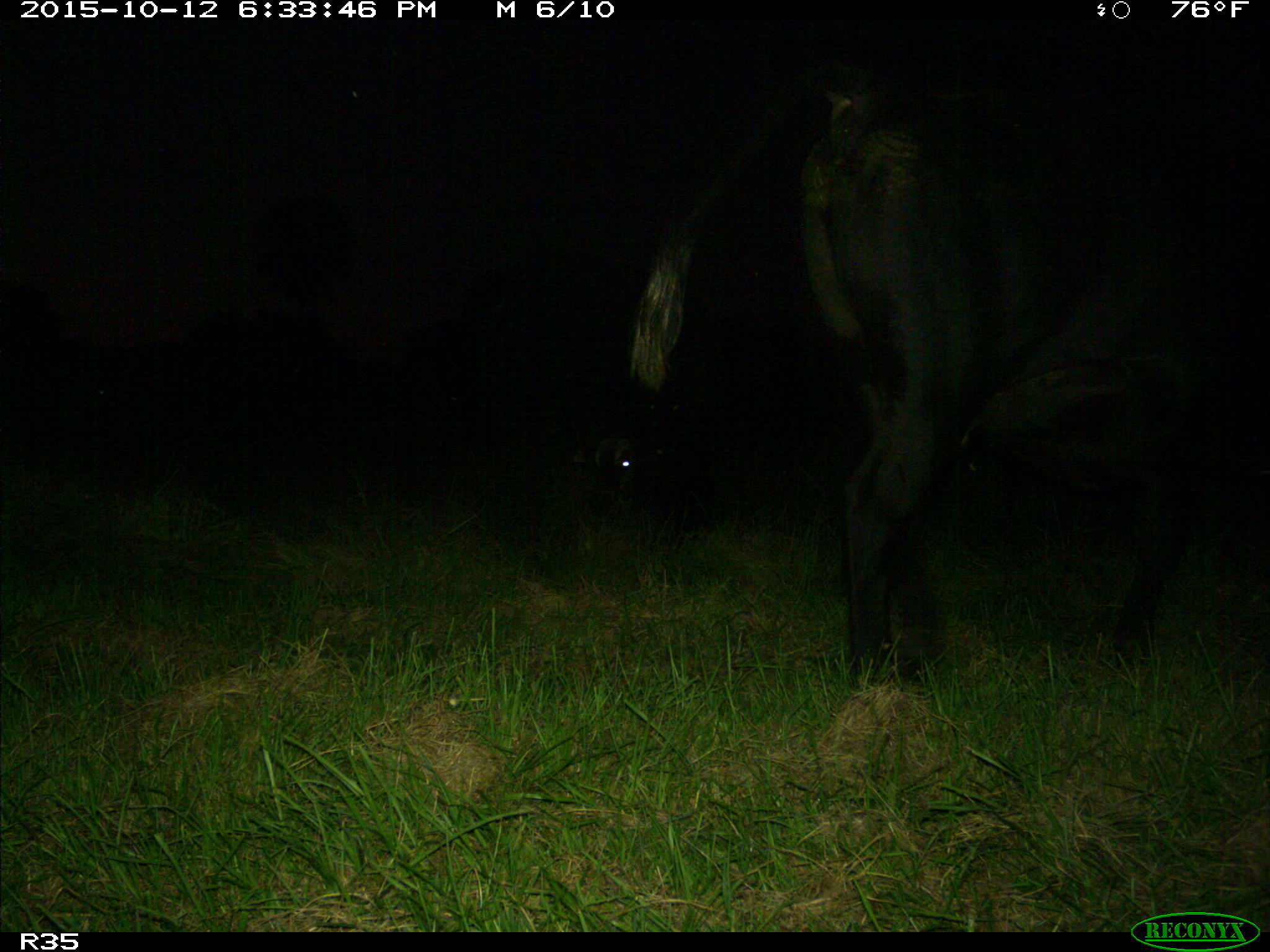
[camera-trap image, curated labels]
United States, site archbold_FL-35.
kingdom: Animalia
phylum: Chordata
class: Mammalia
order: Artiodactyla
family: Bovidae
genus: Bos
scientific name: Bos taurus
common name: domestic cow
Bos taurus (domestic cow).